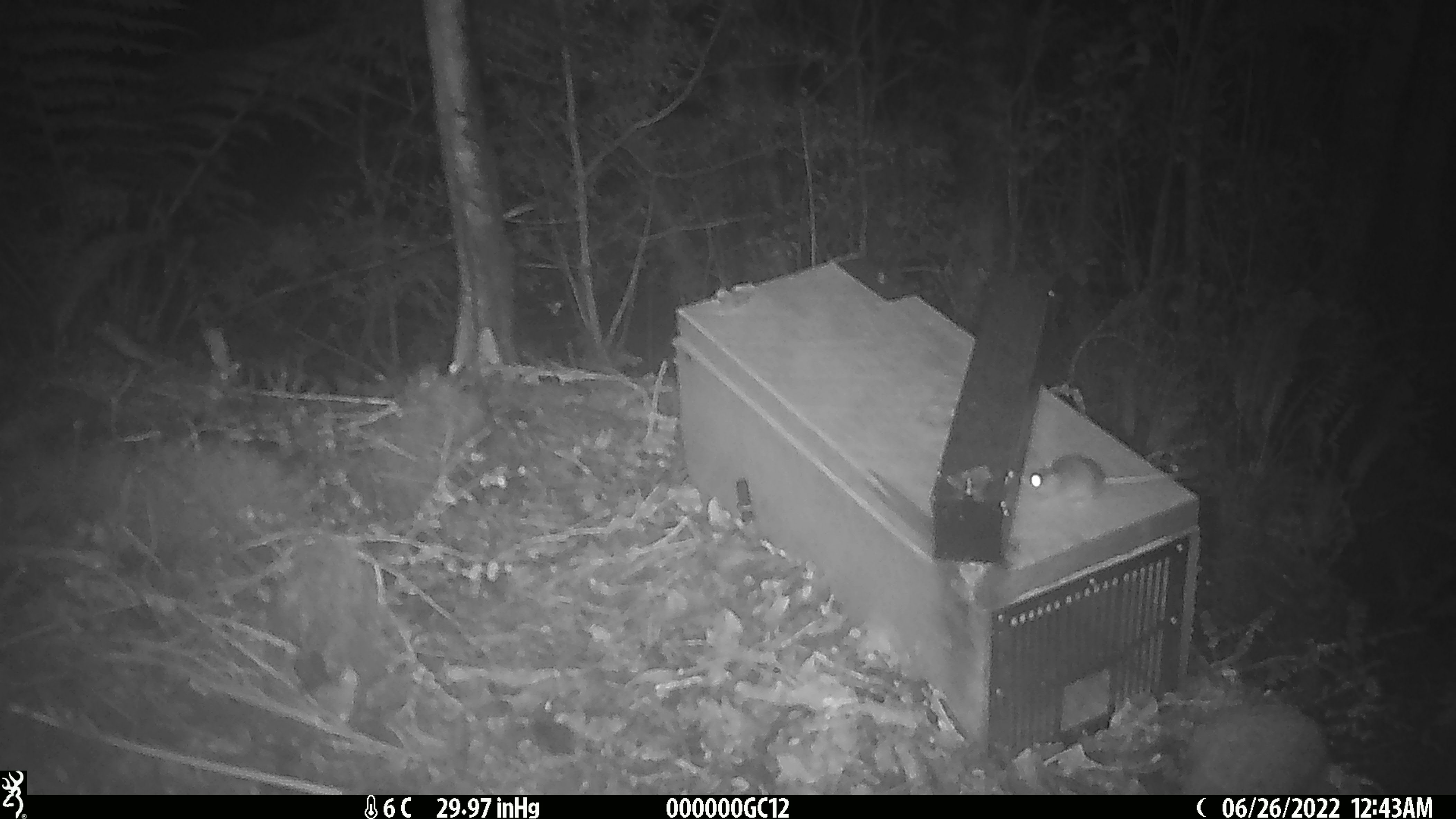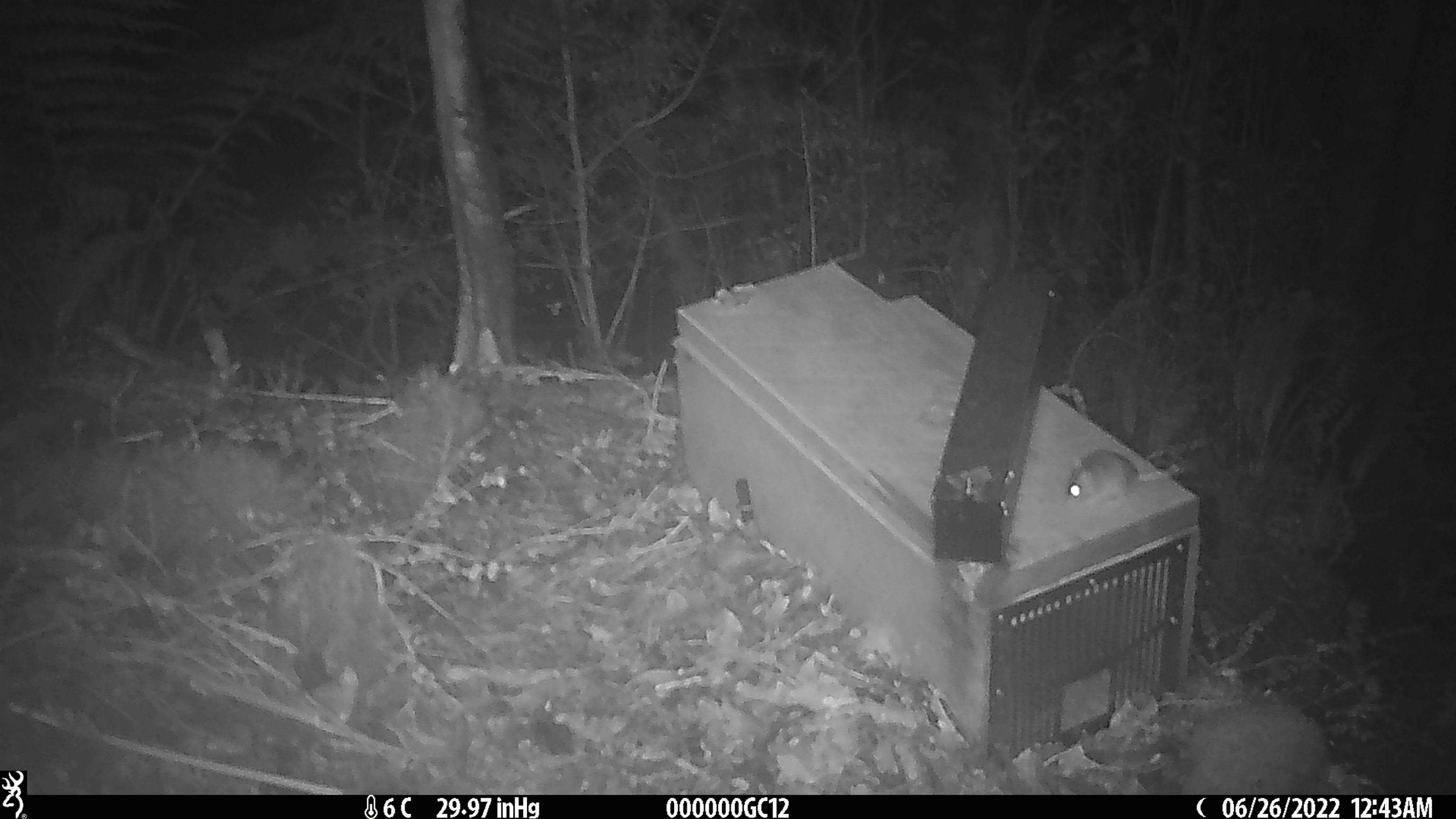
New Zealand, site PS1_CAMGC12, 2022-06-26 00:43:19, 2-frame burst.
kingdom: Animalia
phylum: Chordata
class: Mammalia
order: Rodentia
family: Muridae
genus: Mus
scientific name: Mus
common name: mouse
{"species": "mouse (Mus)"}